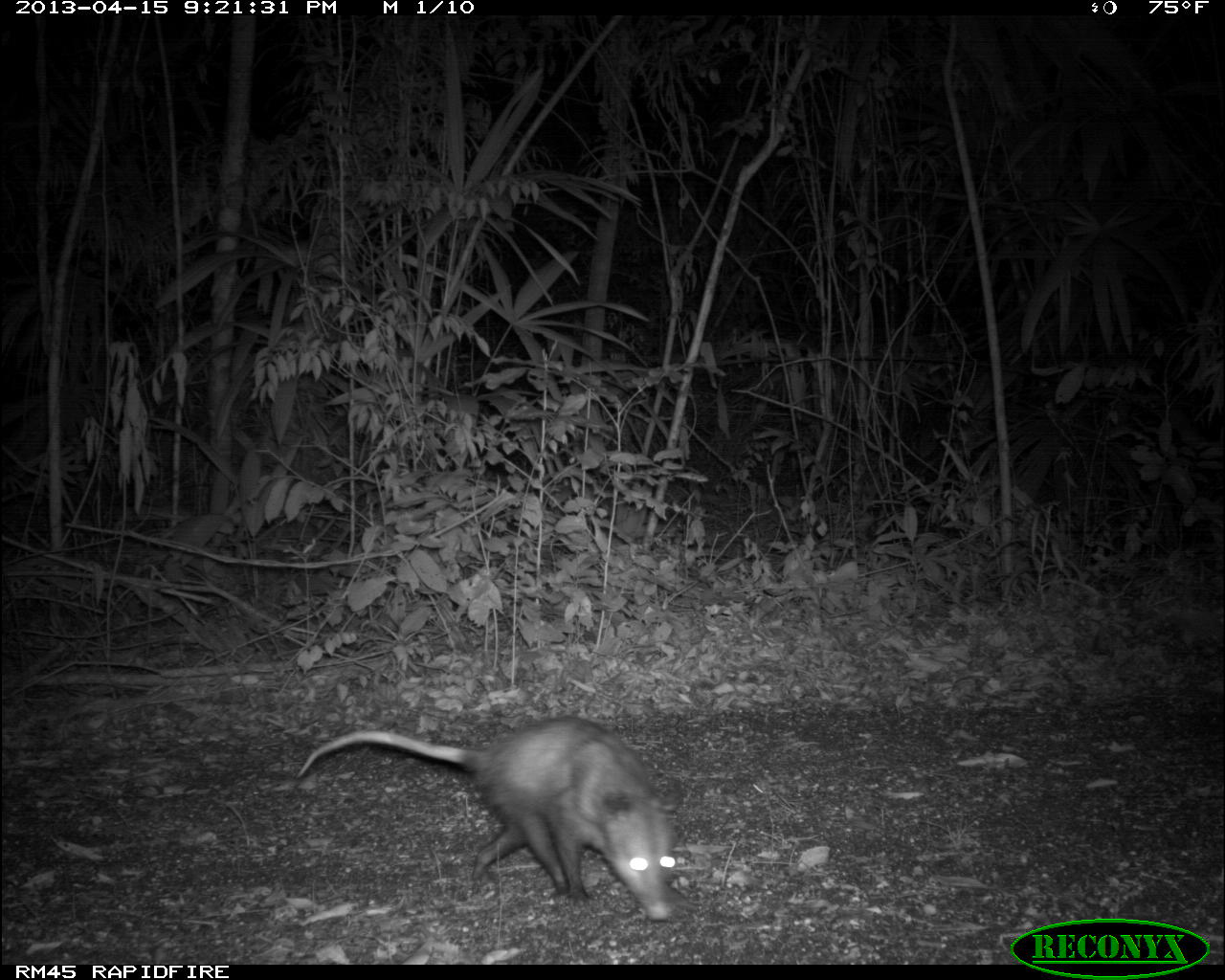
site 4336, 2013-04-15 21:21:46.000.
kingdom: Animalia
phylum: Chordata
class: Mammalia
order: Didelphimorphia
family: Didelphidae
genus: Didelphis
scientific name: Didelphis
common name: american opossums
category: didelphis sp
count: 1